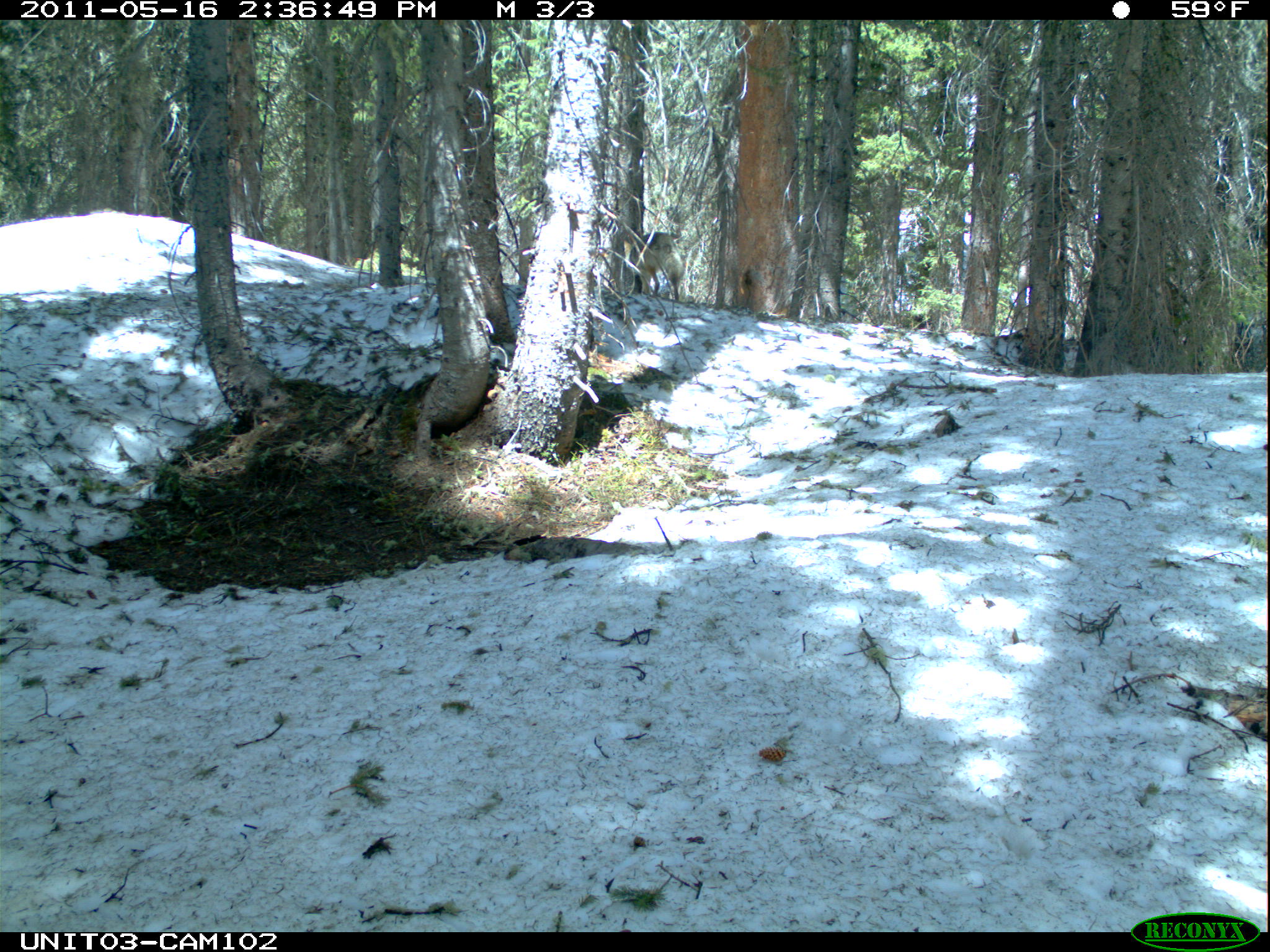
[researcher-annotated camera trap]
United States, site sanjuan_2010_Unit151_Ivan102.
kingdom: Animalia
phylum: Chordata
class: Mammalia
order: Carnivora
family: Canidae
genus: Canis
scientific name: Canis latrans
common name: coyote